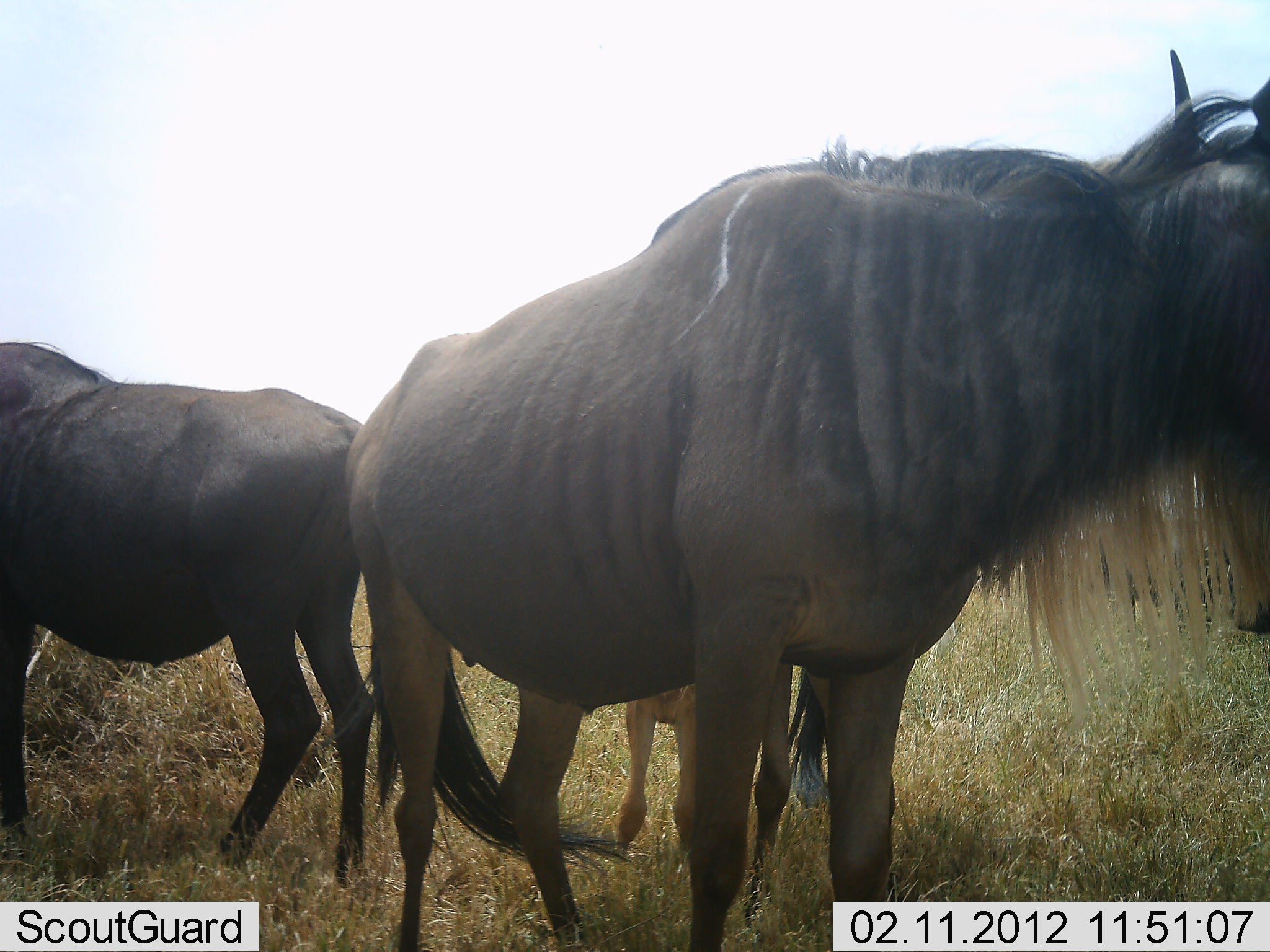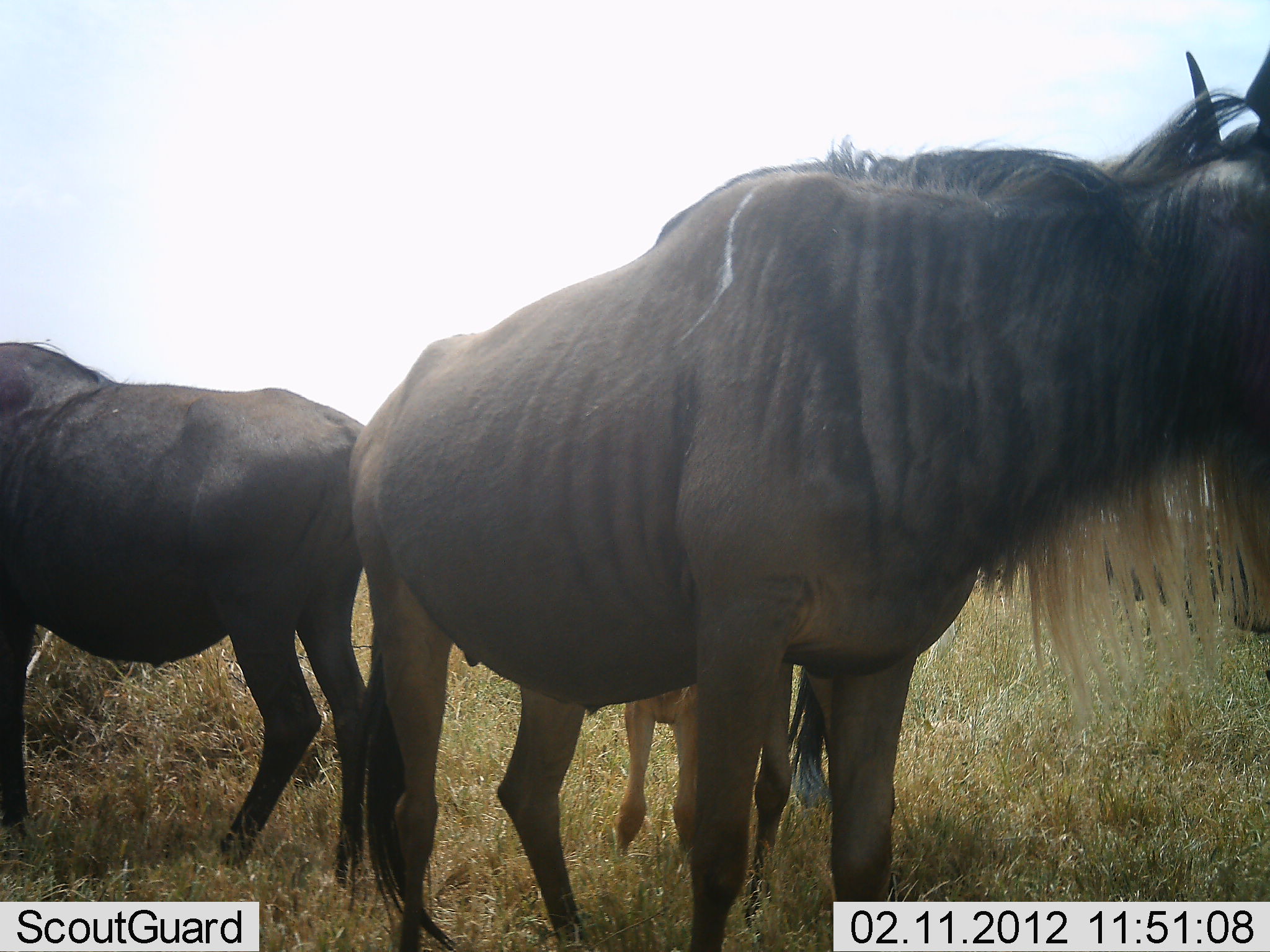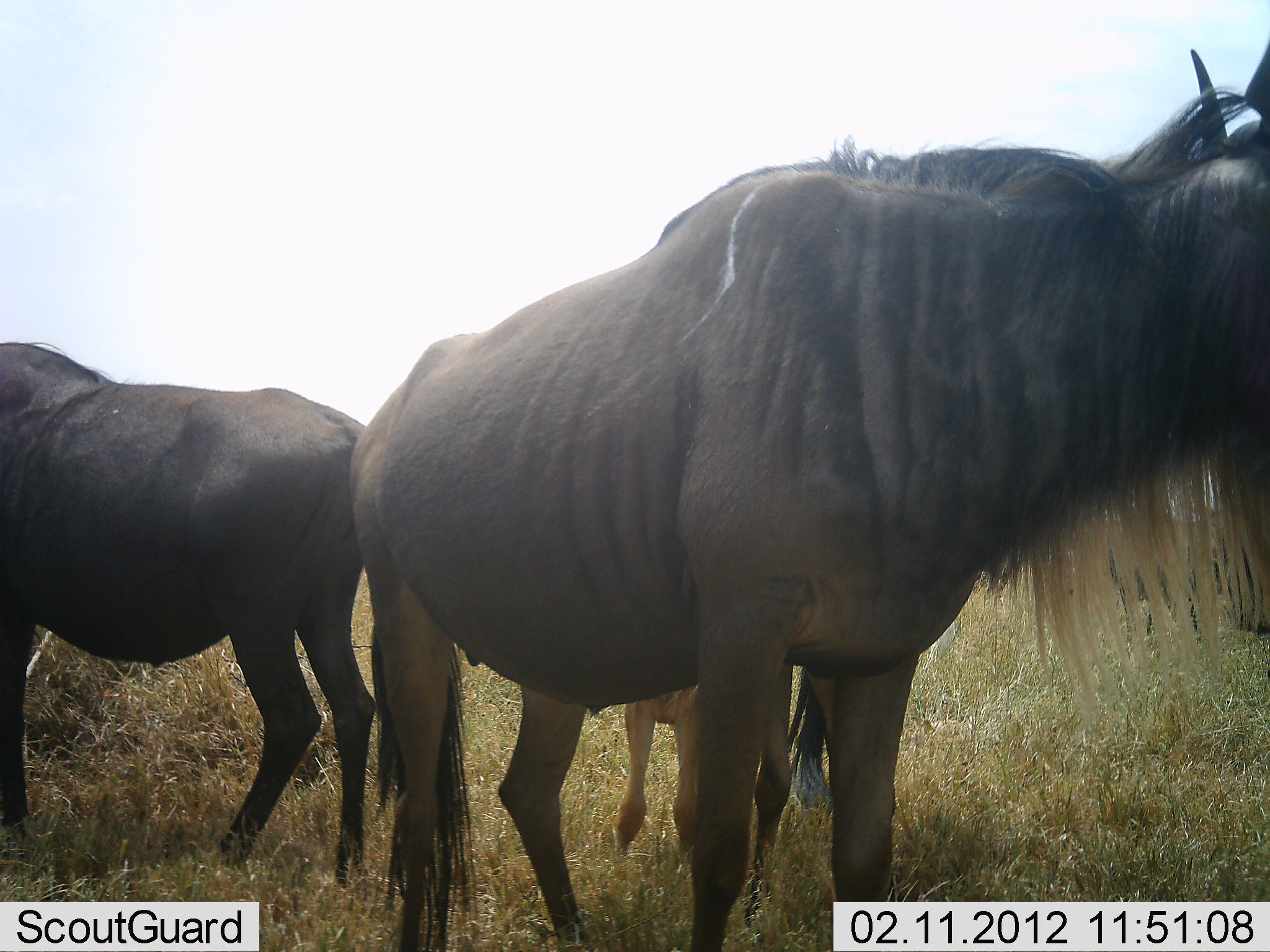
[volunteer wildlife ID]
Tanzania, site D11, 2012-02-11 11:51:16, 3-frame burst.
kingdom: Animalia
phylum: Chordata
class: Mammalia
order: Artiodactyla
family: Bovidae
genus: Connochaetes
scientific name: Connochaetes taurinus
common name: blue wildebeest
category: wildebeest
Wildebeest (blue wildebeest) (Connochaetes taurinus), count 3. Behavior (volunteer vote fractions): standing 96%, resting 15%, moving 4%, interacting 0%. Young present (vote fraction): 63%. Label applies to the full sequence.